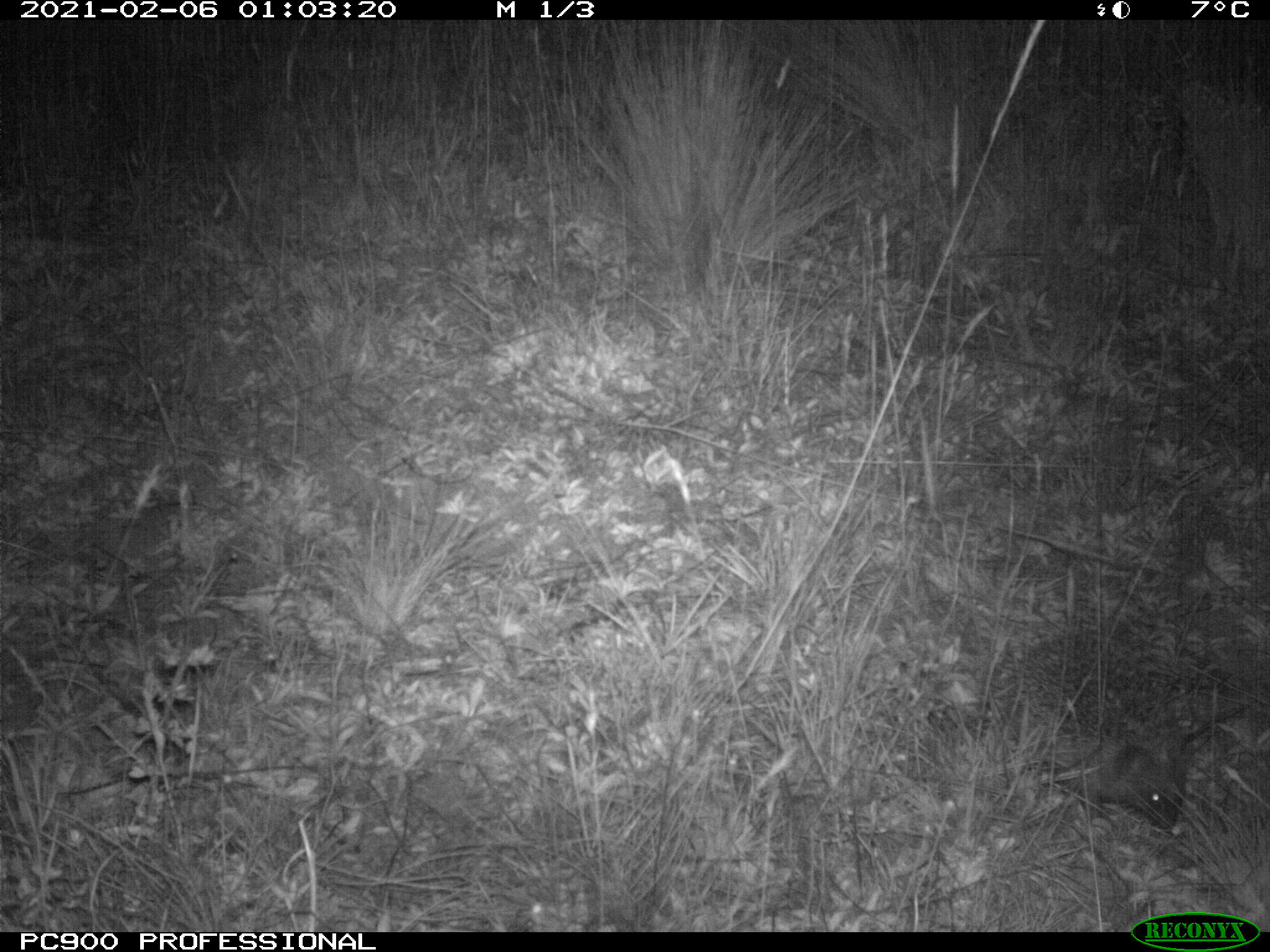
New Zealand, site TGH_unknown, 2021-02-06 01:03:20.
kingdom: Animalia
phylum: Chordata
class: Mammalia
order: Eulipotyphla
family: Erinaceidae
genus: Erinaceus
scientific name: Erinaceus europaeus europaeus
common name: european hedgehog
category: hedgehog